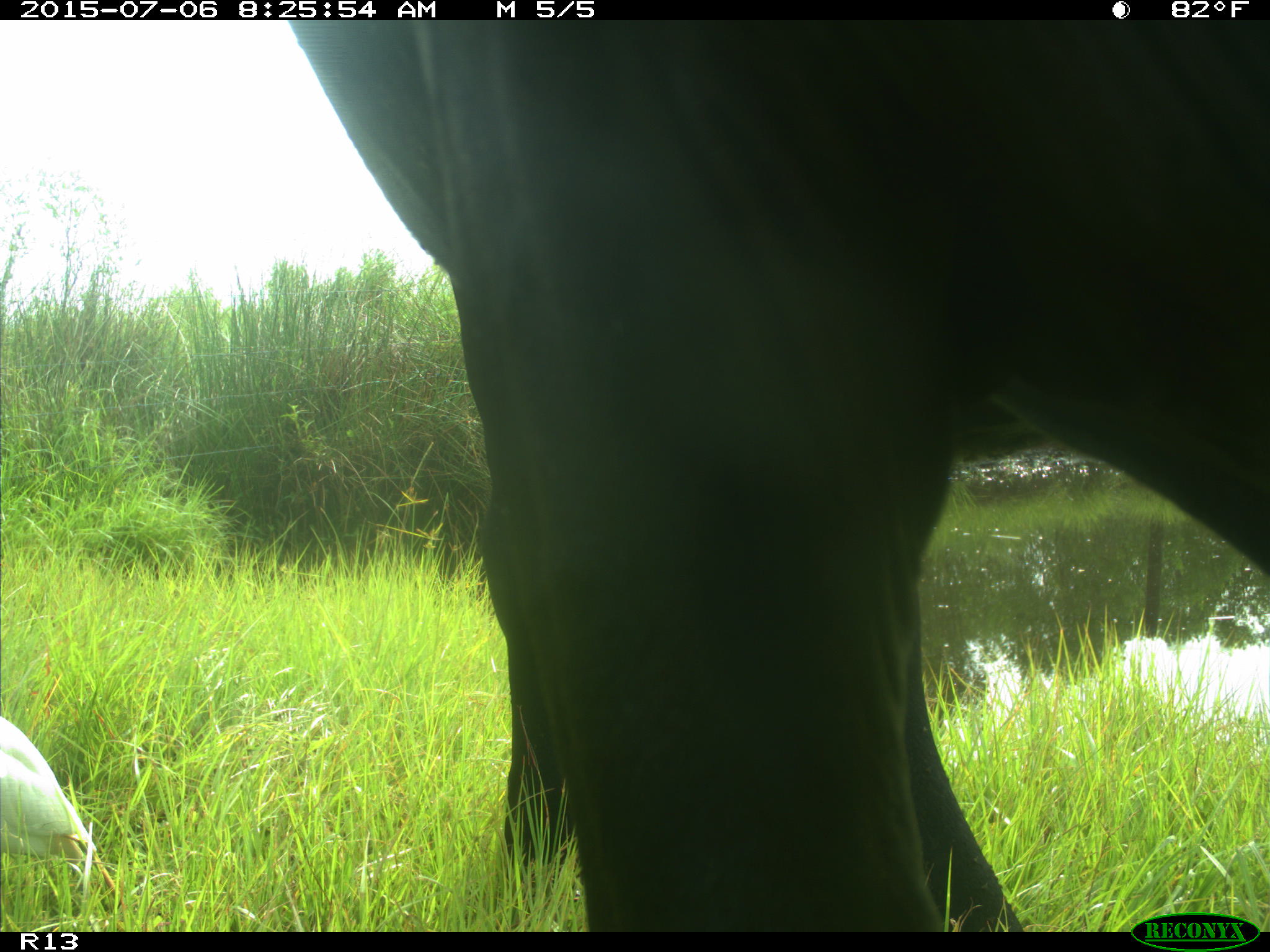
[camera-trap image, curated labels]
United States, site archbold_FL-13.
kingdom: Animalia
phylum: Chordata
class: Mammalia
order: Artiodactyla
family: Bovidae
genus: Bos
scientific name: Bos taurus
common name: domestic cow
Bos taurus (domestic cow).